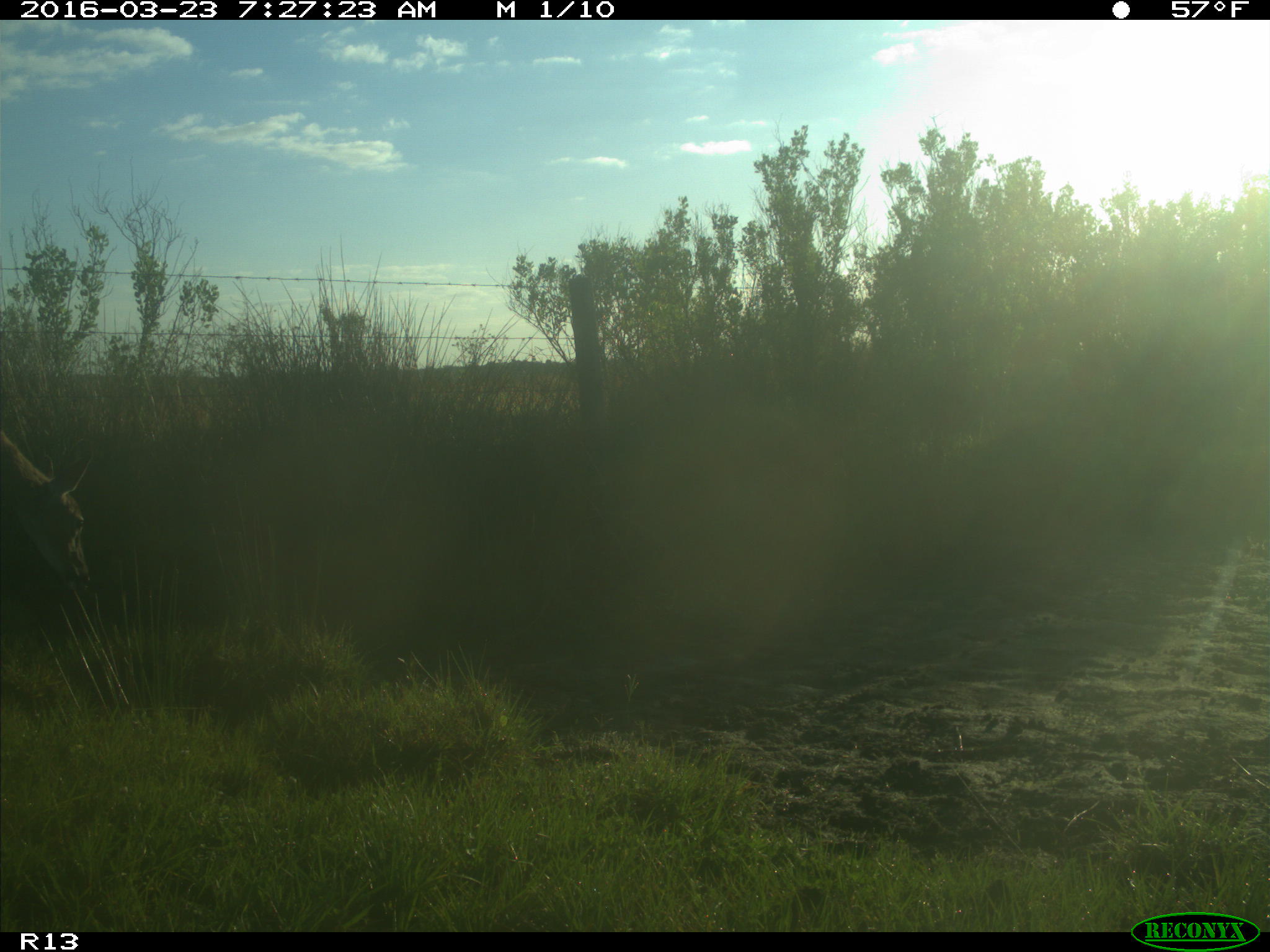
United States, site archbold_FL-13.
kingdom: Animalia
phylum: Chordata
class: Mammalia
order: Artiodactyla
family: Cervidae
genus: Odocoileus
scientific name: Odocoileus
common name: deer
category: unidentified deer